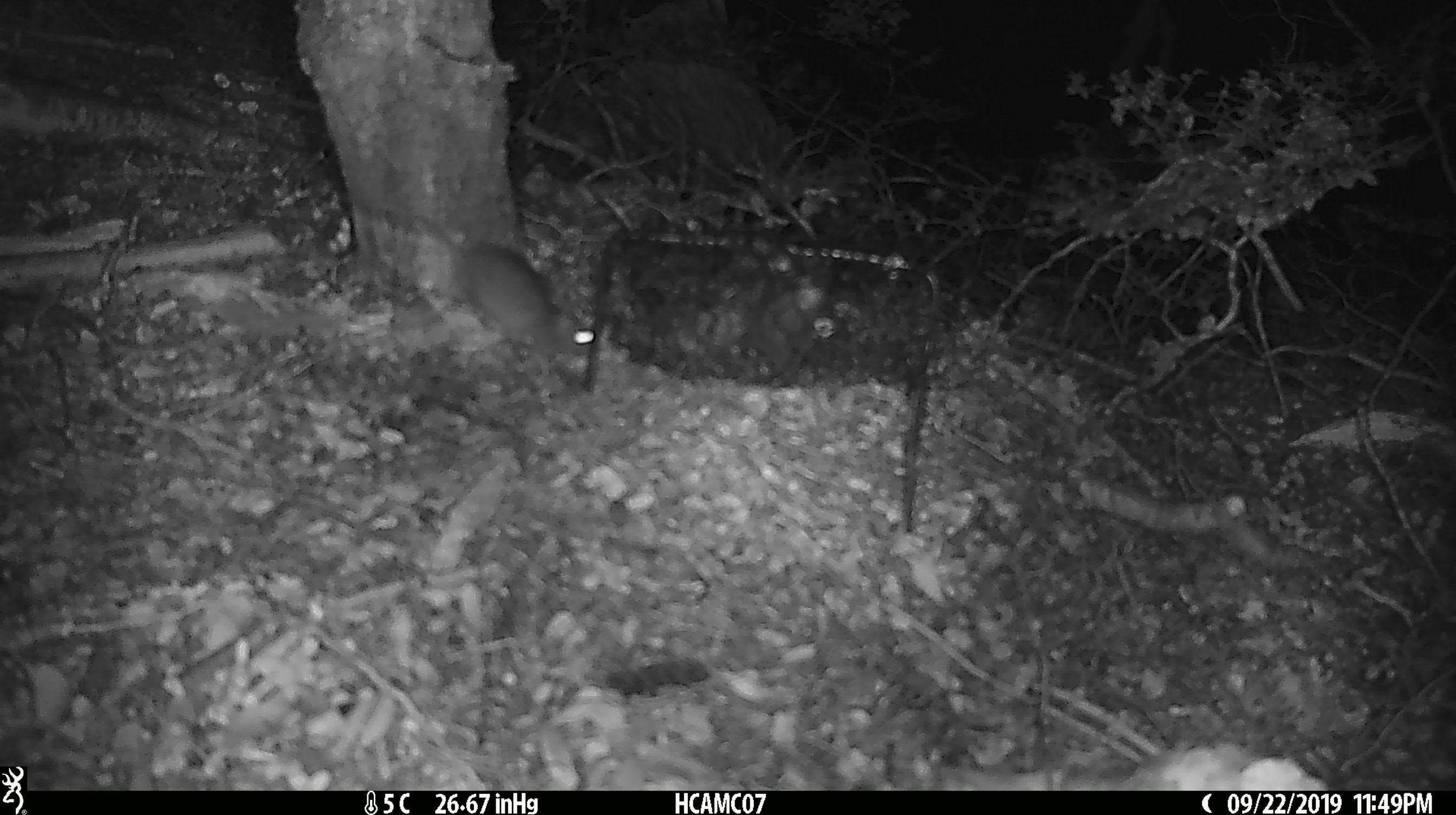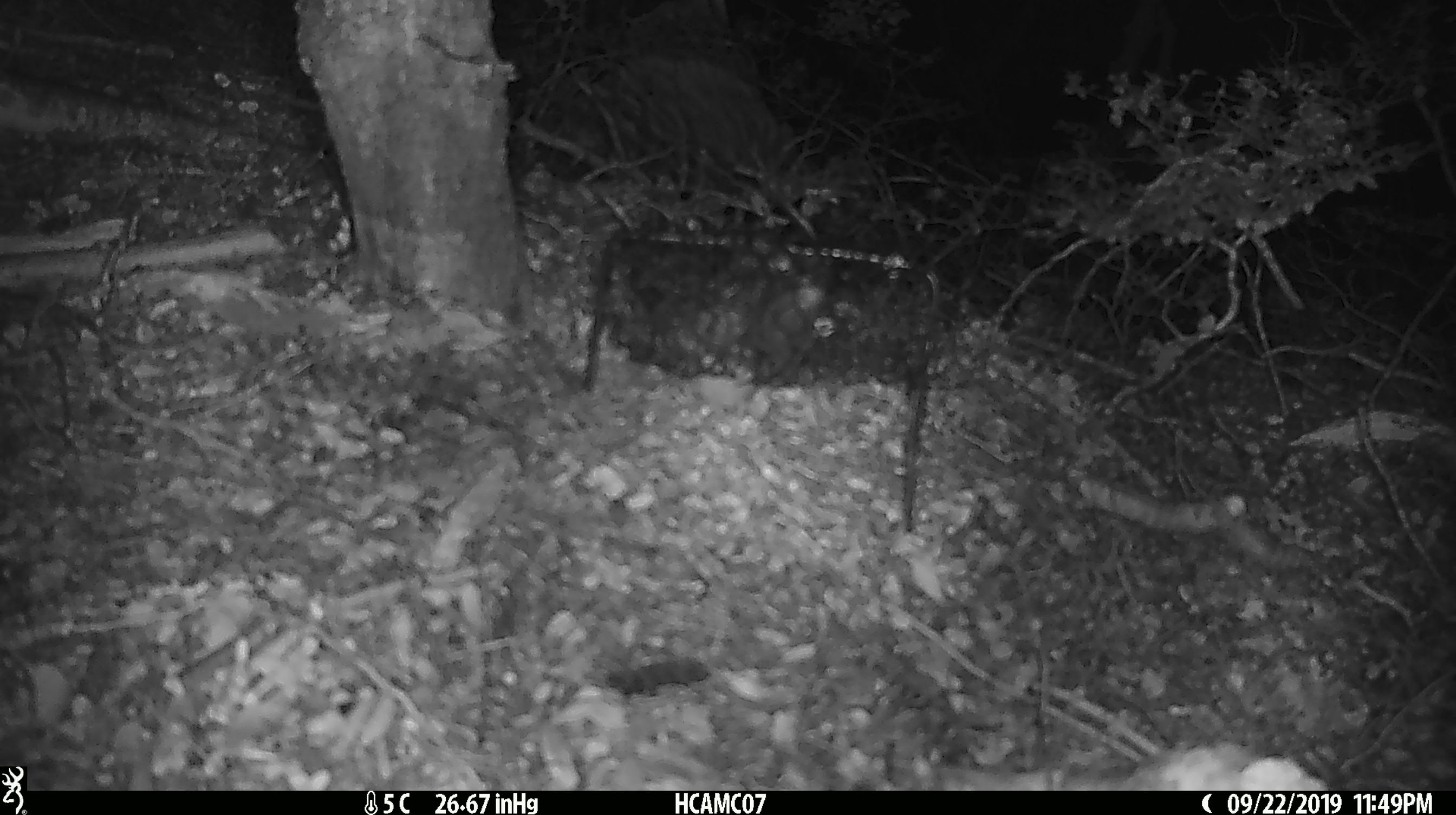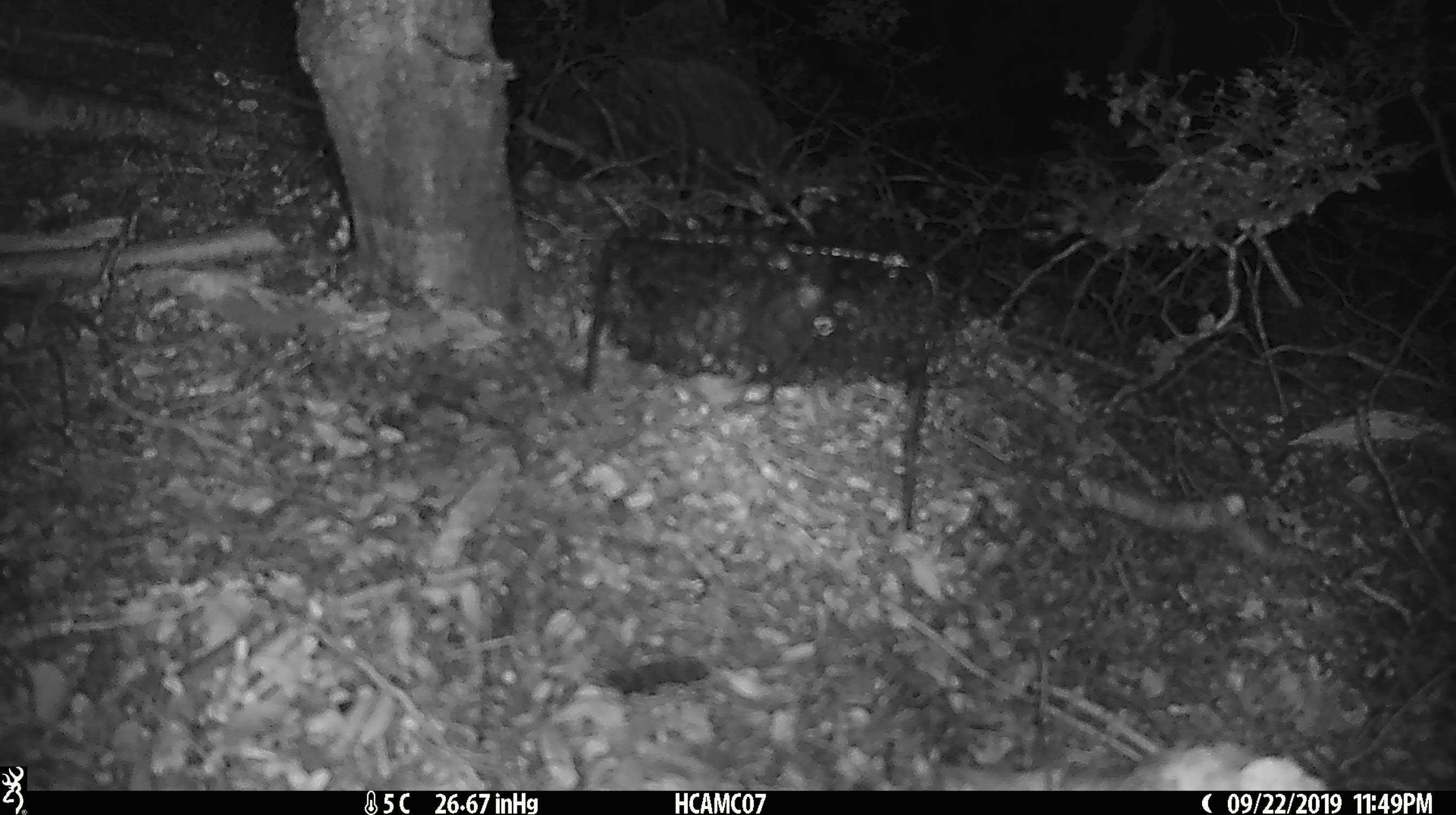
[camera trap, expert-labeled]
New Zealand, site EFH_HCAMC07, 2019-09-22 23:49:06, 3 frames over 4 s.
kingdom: Animalia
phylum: Chordata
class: Mammalia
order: Rodentia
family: Muridae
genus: Mus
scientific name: Mus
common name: mouse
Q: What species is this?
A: Mouse (Mus).